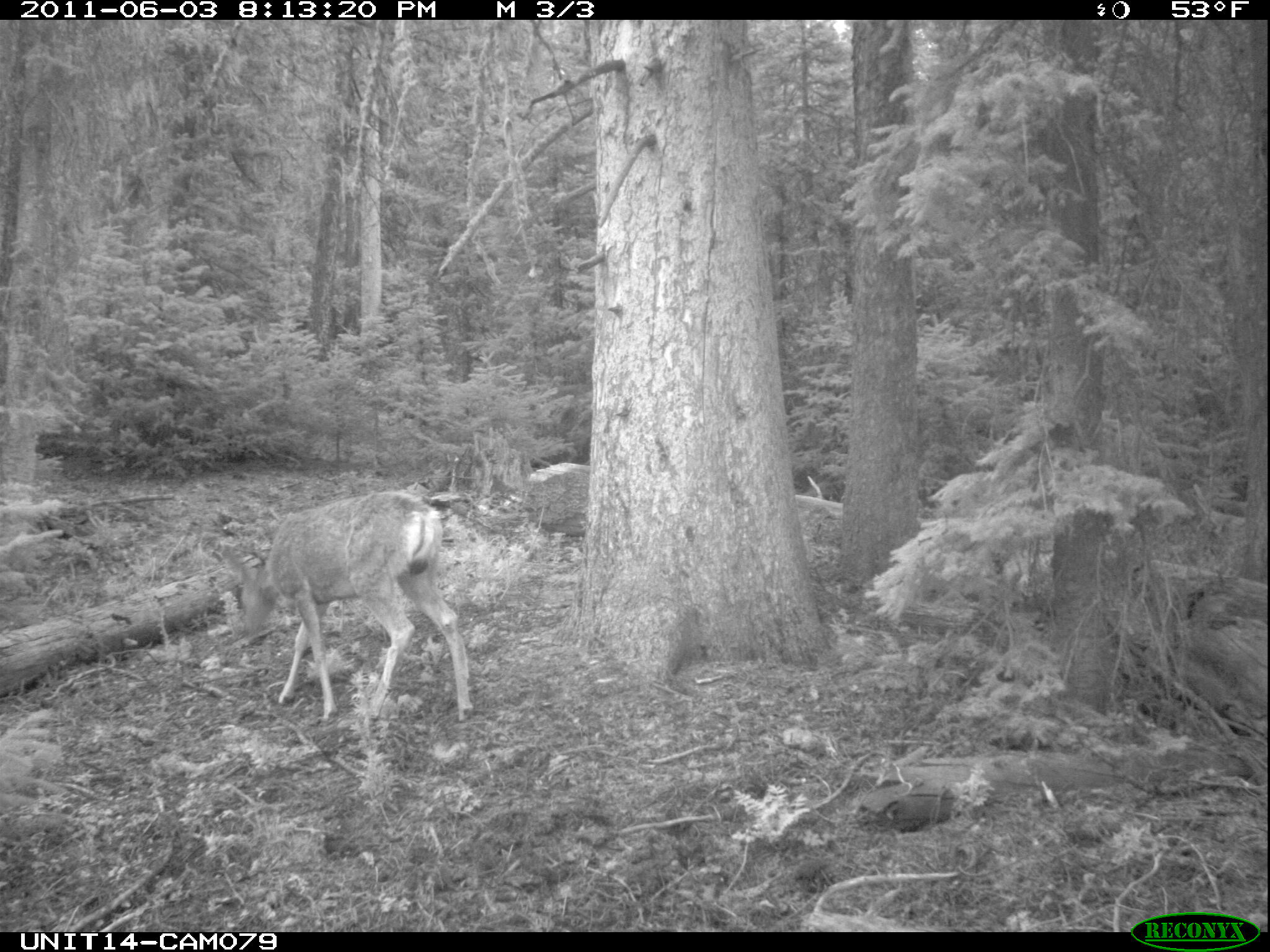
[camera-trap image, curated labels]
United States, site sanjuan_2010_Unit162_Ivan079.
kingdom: Animalia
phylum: Chordata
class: Mammalia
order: Artiodactyla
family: Cervidae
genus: Odocoileus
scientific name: Odocoileus hemionus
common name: mule deer